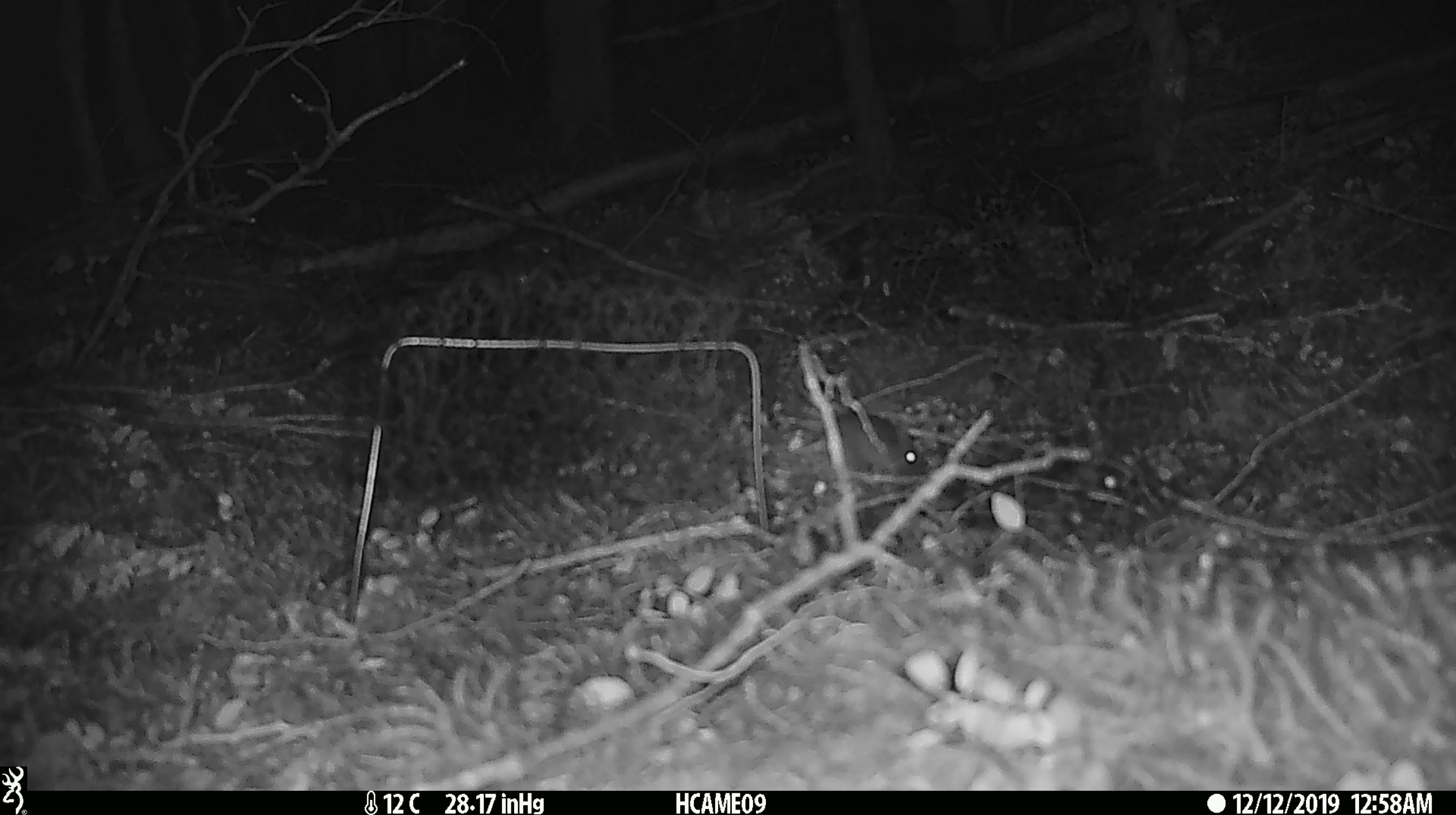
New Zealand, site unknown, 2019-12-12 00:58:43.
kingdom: Animalia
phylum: Chordata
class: Mammalia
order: Rodentia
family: Muridae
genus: Mus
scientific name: Mus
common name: mouse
Mouse (Mus).